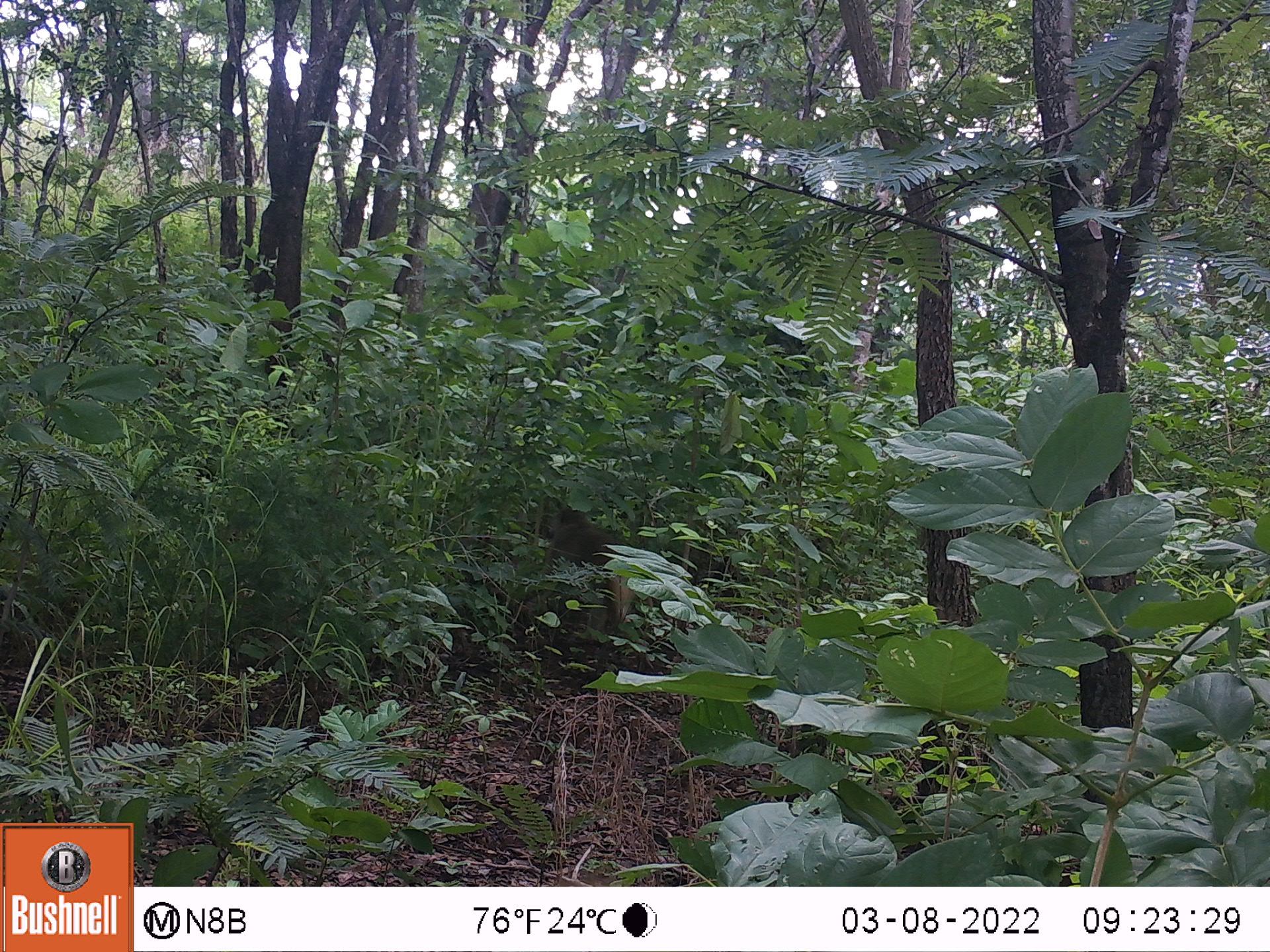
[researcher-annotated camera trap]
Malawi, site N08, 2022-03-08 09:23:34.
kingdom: Animalia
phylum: Chordata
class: Mammalia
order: Primates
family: Cercopithecidae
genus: Papio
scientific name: Papio cynocephalus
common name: yellow baboon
Yellow baboon (Papio cynocephalus), count 1.